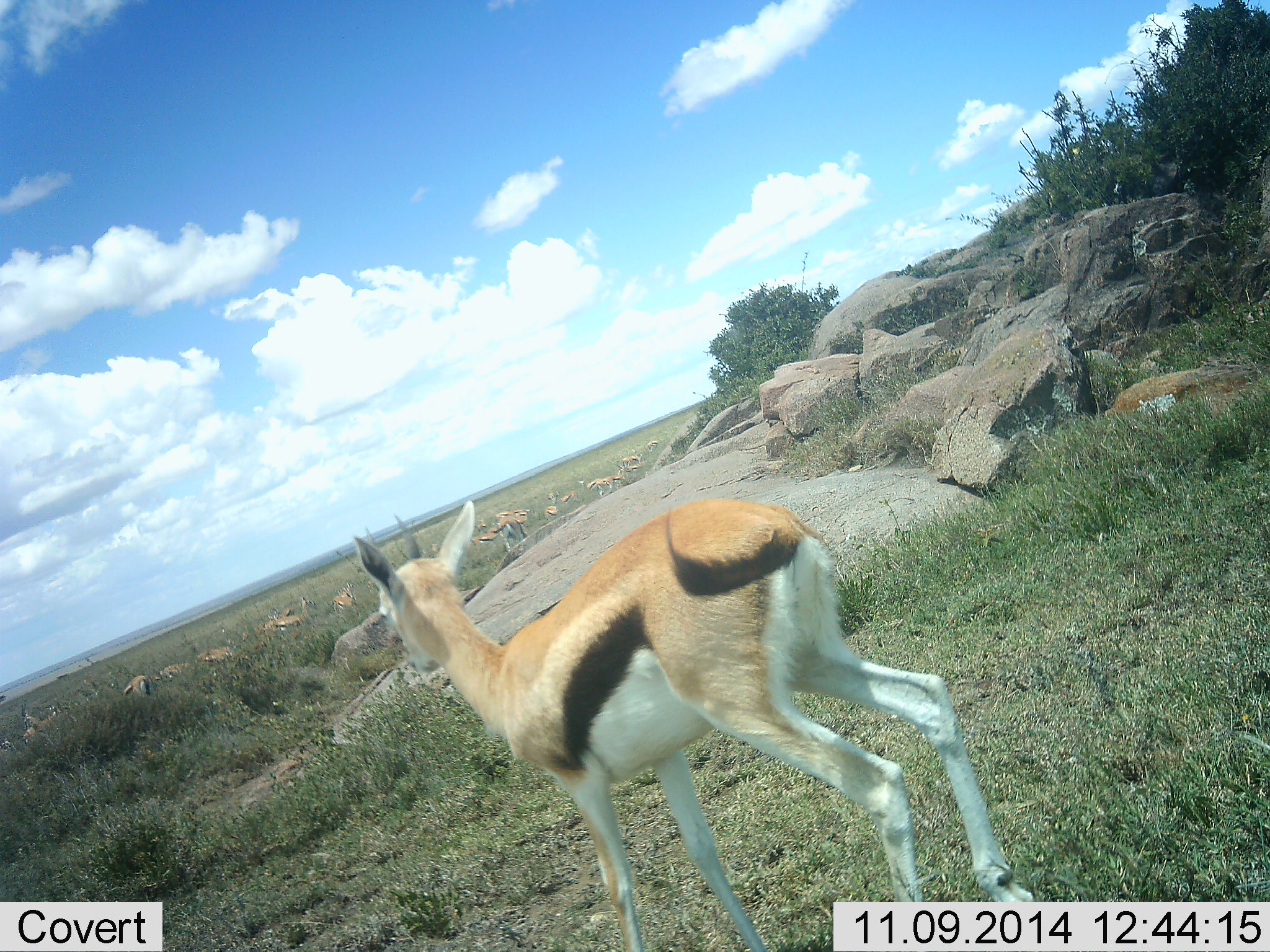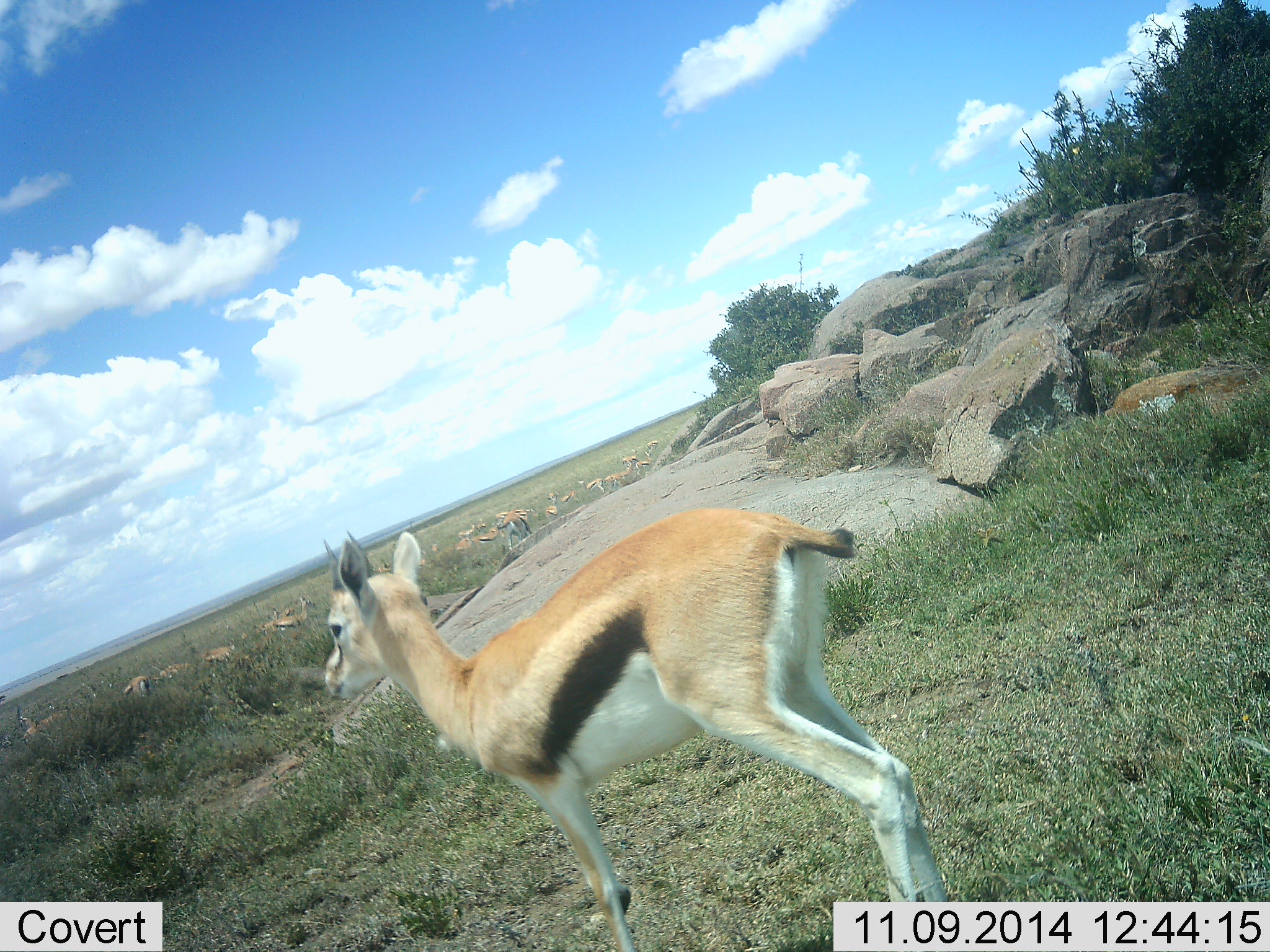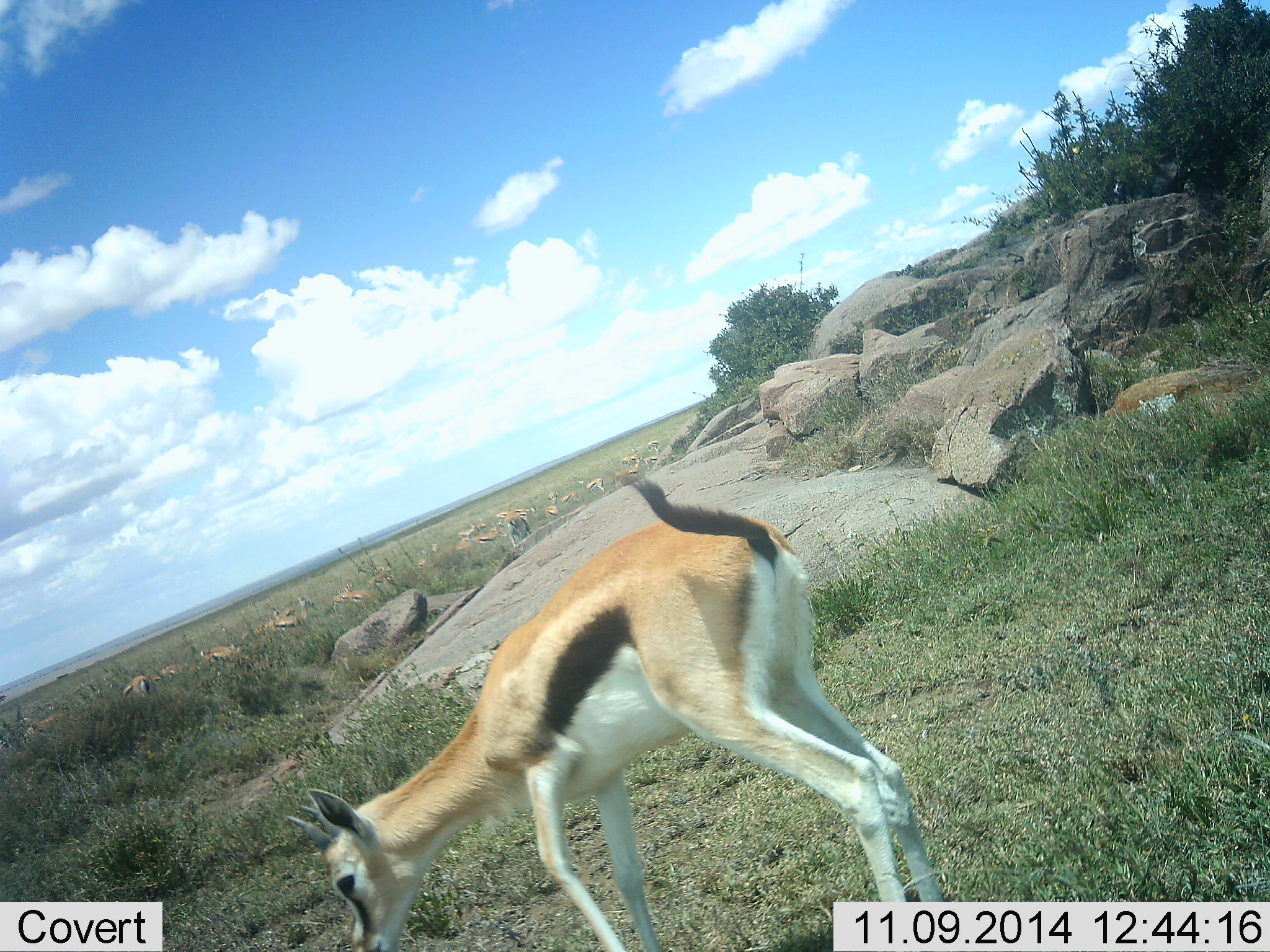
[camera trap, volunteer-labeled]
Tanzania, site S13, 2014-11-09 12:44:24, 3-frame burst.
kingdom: Animalia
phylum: Chordata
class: Mammalia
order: Artiodactyla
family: Bovidae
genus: Eudorcas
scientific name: Eudorcas thomsonii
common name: thomson's gazelle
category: gazellethomsons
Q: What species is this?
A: Gazellethomsons (thomson's gazelle) (Eudorcas thomsonii).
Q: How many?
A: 11-50.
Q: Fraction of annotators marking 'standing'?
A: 100%.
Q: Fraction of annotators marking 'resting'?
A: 20%.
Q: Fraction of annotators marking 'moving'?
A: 20%.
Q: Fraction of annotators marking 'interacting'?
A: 0%.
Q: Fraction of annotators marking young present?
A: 0%.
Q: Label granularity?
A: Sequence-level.